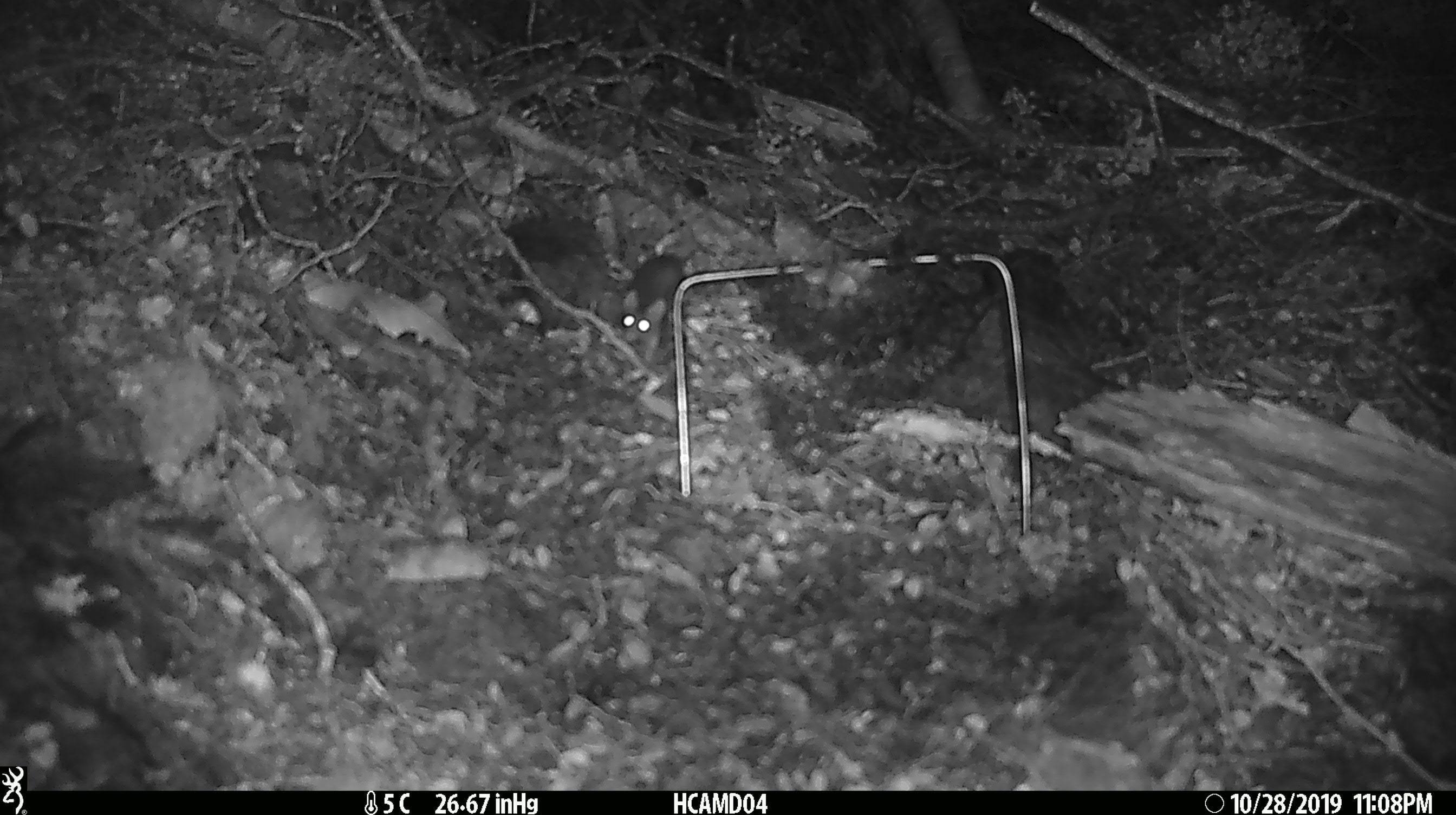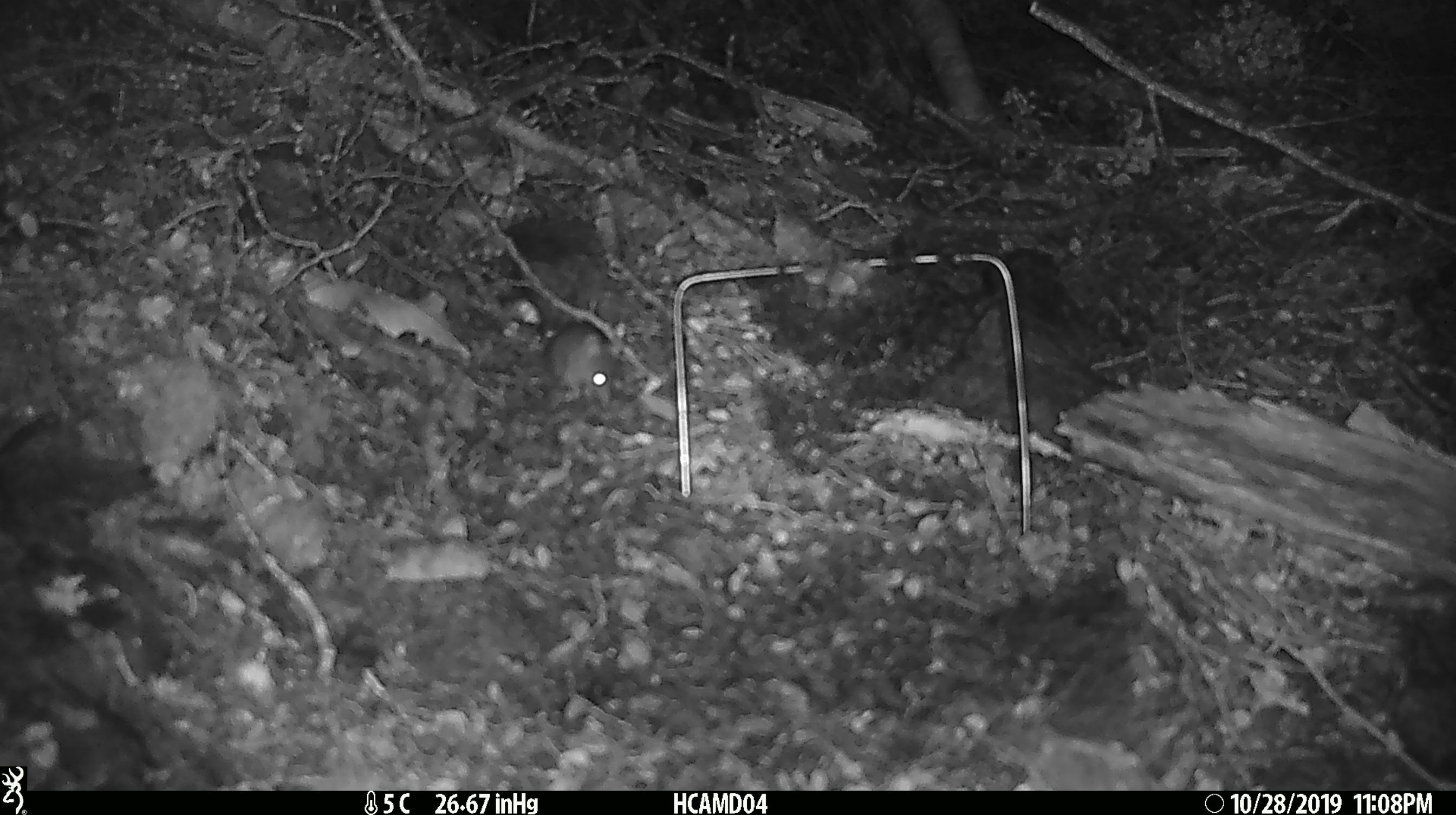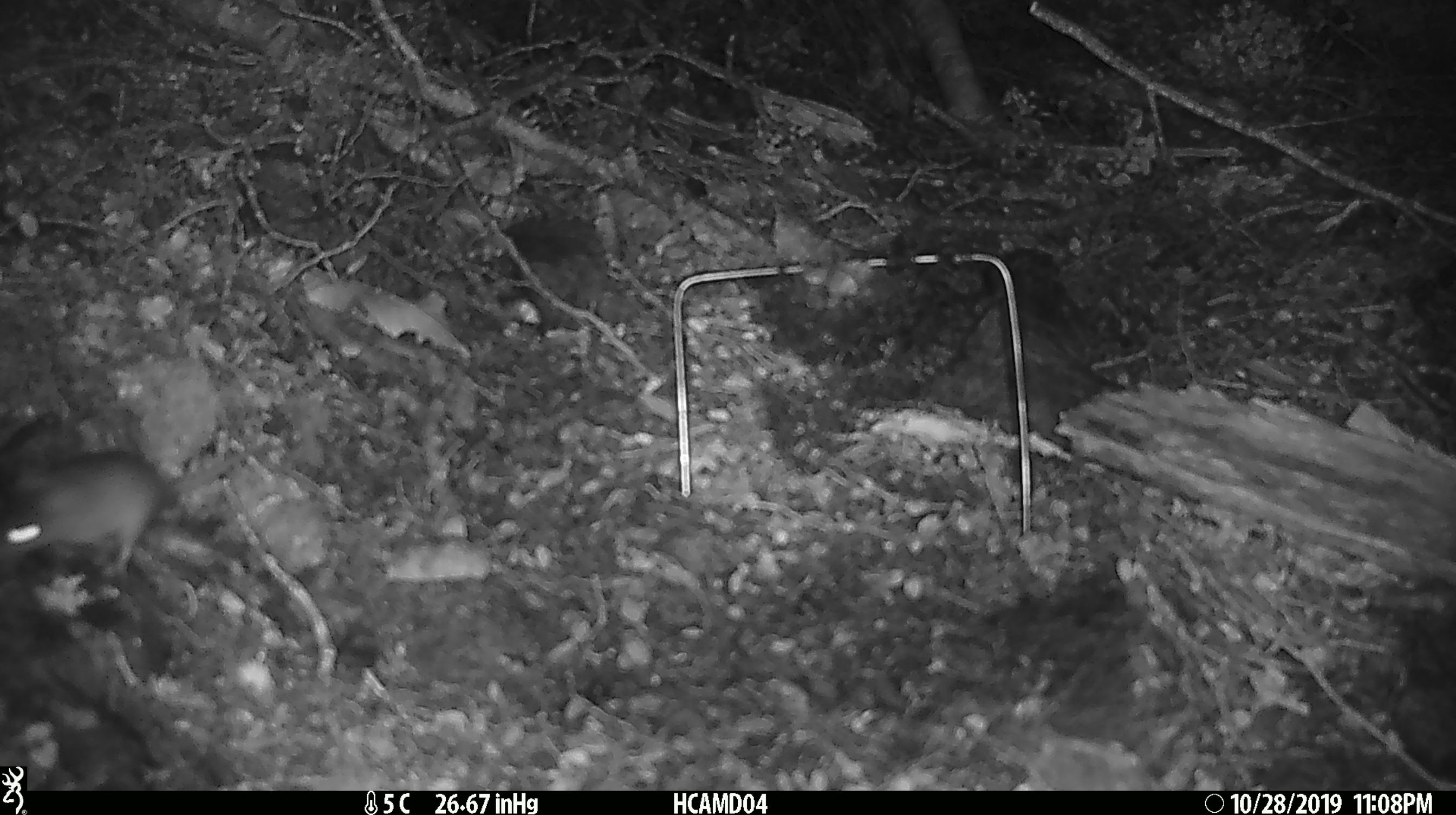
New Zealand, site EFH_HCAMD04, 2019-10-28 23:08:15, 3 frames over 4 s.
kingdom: Animalia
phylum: Chordata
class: Mammalia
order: Rodentia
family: Muridae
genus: Mus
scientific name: Mus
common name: mouse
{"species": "mouse (Mus)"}